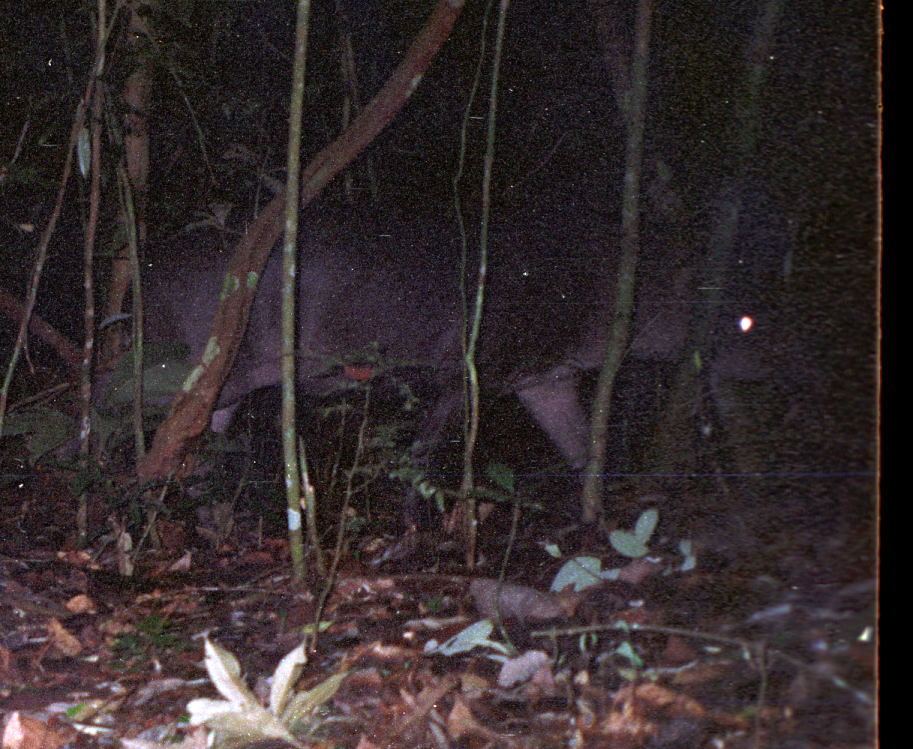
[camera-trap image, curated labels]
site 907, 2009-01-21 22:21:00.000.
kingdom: Animalia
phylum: Chordata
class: Mammalia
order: Perissodactyla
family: Tapiridae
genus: Tapirus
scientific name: Tapirus terrestris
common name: south american tapir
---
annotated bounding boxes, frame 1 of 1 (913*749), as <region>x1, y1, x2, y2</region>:
tapirus terrestris: <region>50, 159, 845, 553</region>